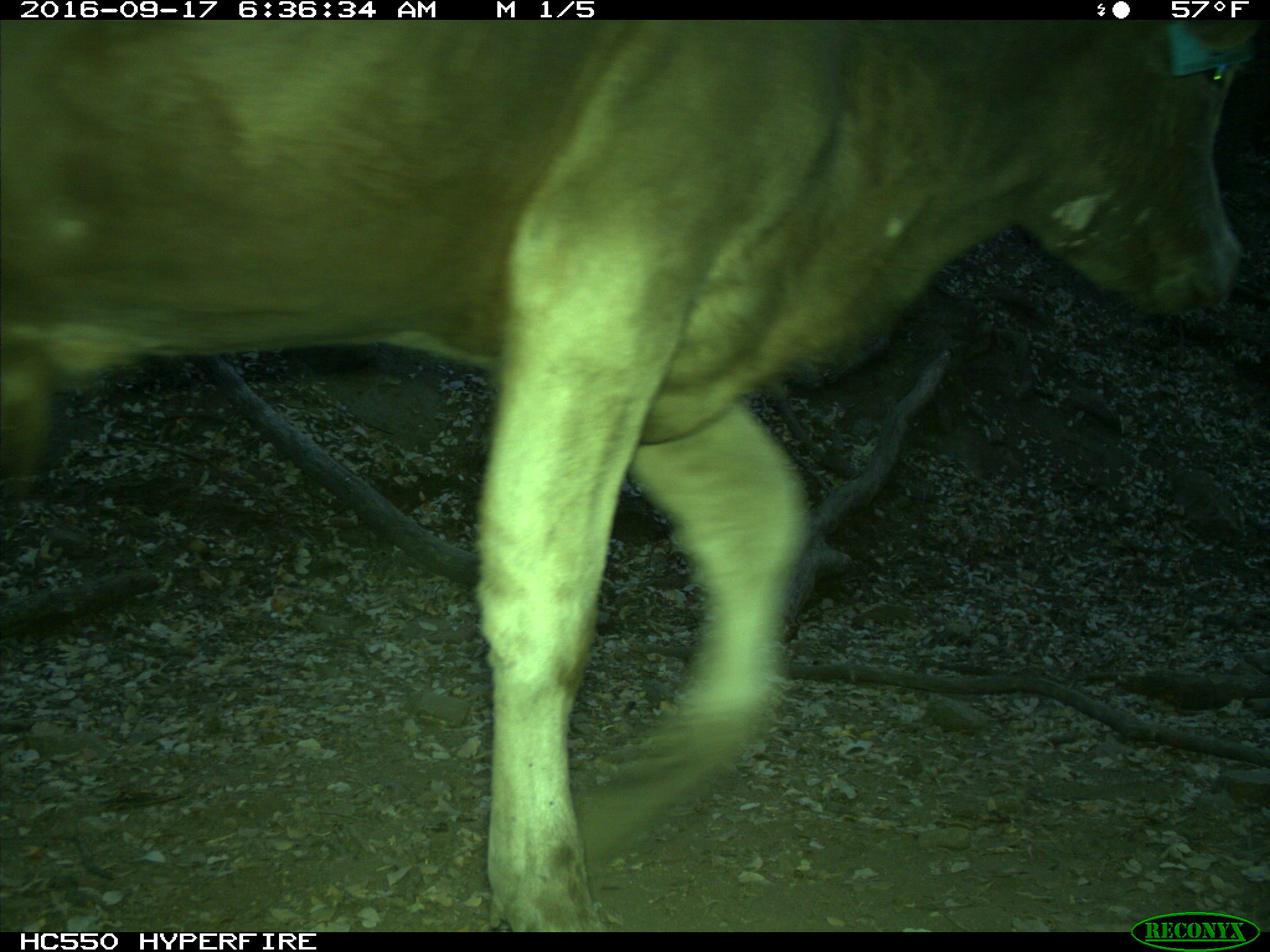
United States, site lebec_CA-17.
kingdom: Animalia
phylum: Chordata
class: Mammalia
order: Artiodactyla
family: Bovidae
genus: Bos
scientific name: Bos taurus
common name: domestic cow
Bos taurus (domestic cow).